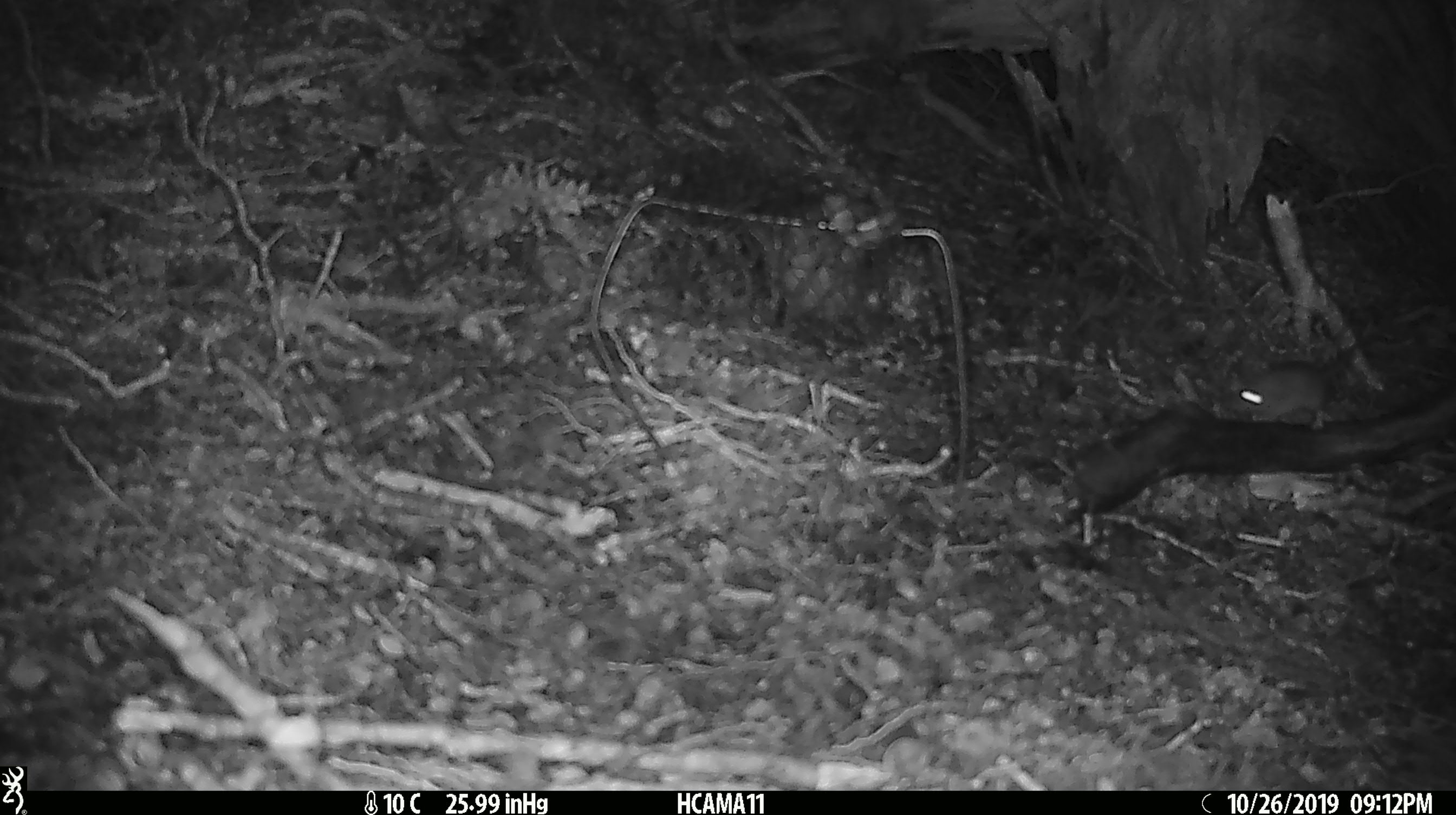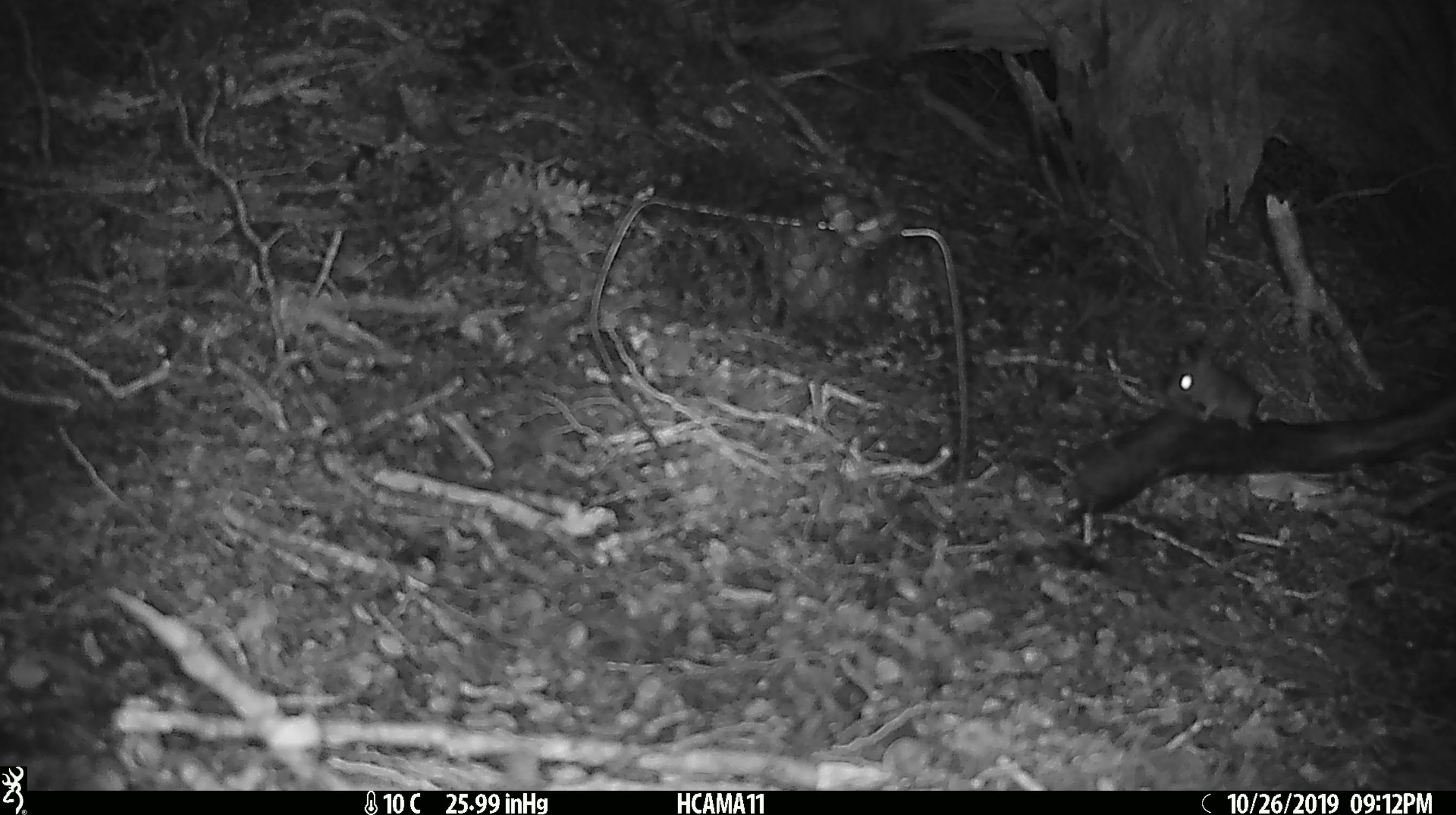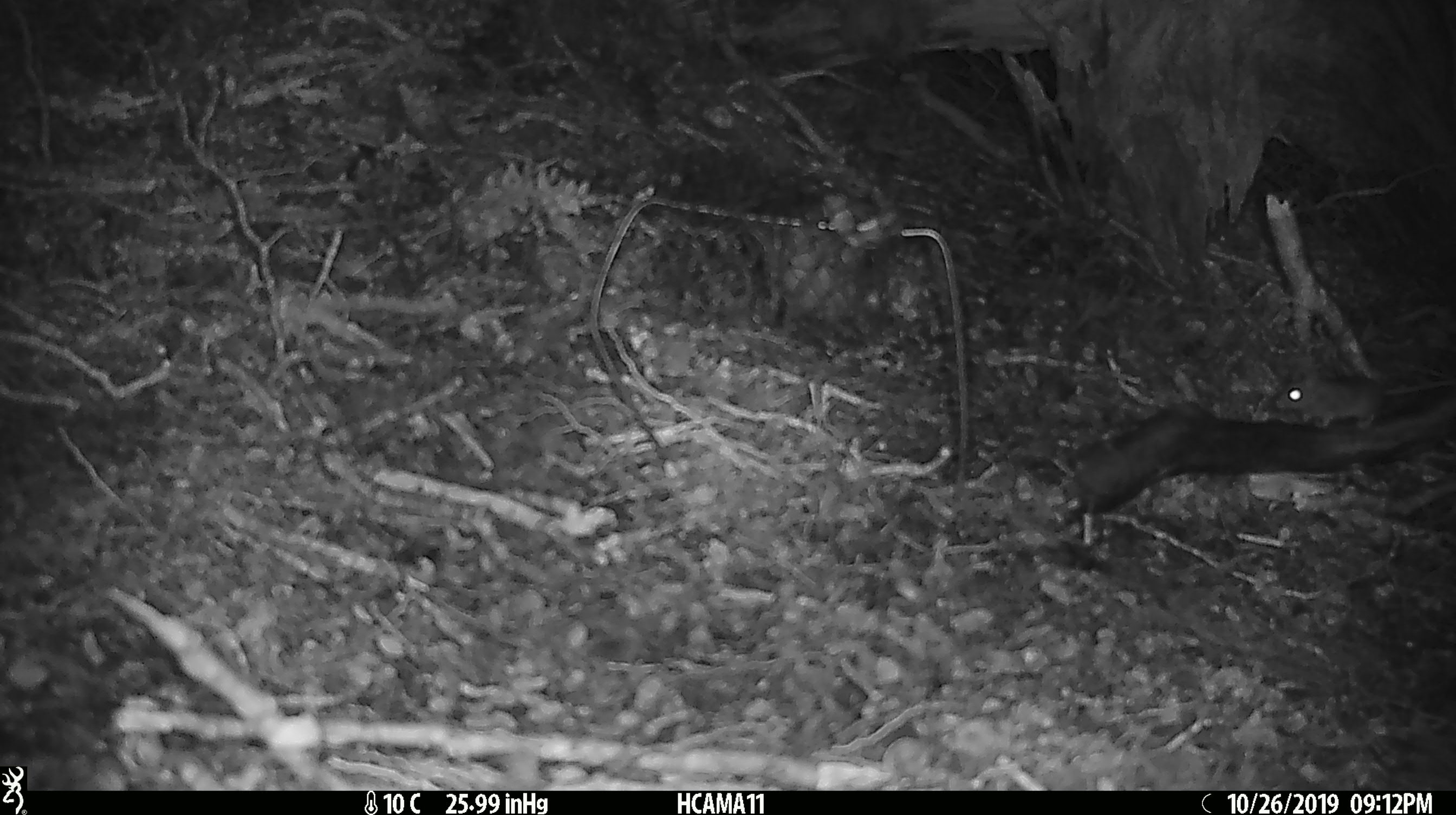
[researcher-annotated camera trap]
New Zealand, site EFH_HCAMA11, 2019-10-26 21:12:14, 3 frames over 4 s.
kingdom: Animalia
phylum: Chordata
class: Mammalia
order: Rodentia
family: Muridae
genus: Mus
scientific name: Mus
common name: mouse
Mouse (Mus).